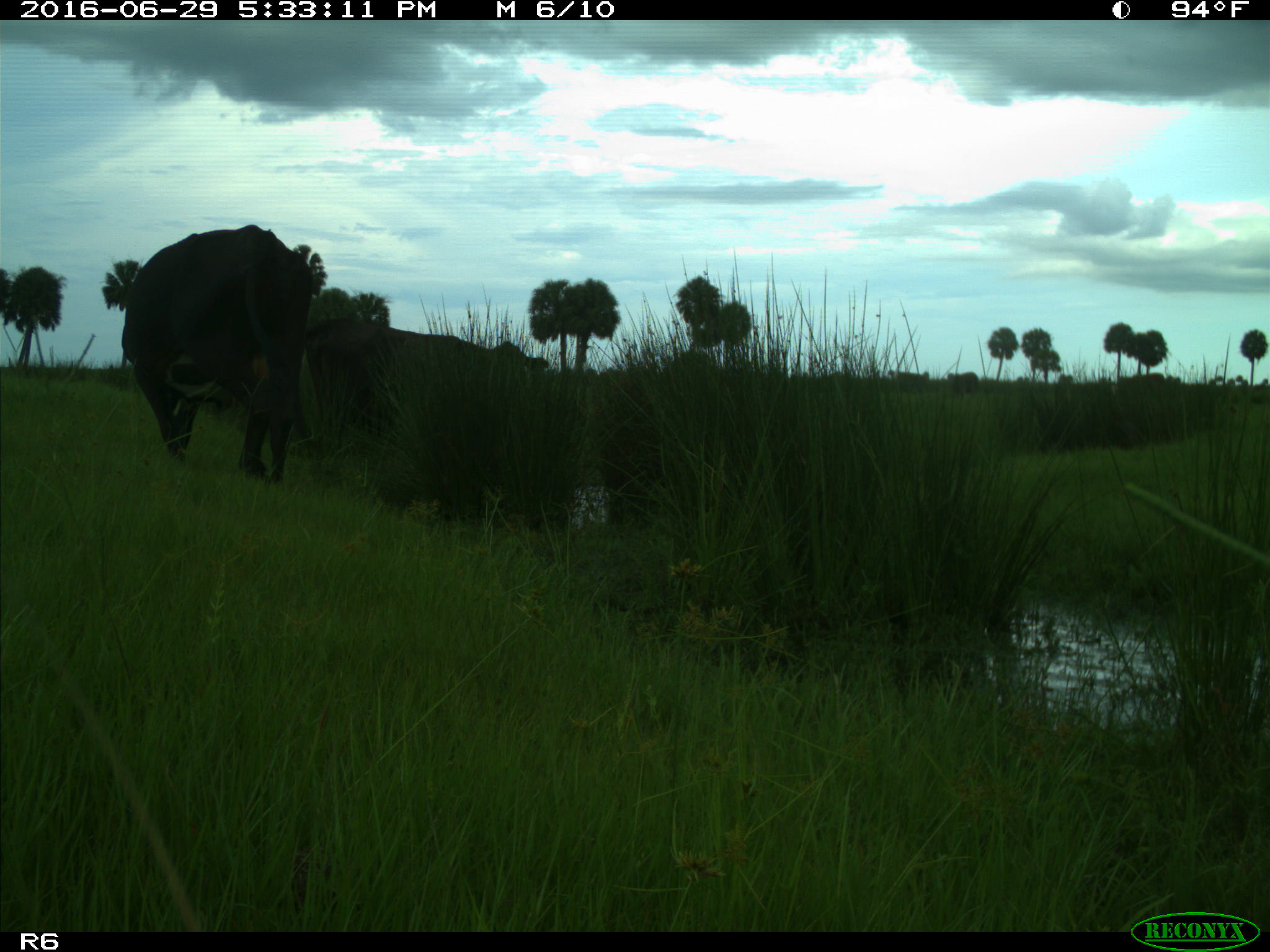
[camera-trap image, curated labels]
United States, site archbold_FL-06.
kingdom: Animalia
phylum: Chordata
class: Mammalia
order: Artiodactyla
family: Bovidae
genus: Bos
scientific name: Bos taurus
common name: domestic cow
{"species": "Bos taurus (domestic cow)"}